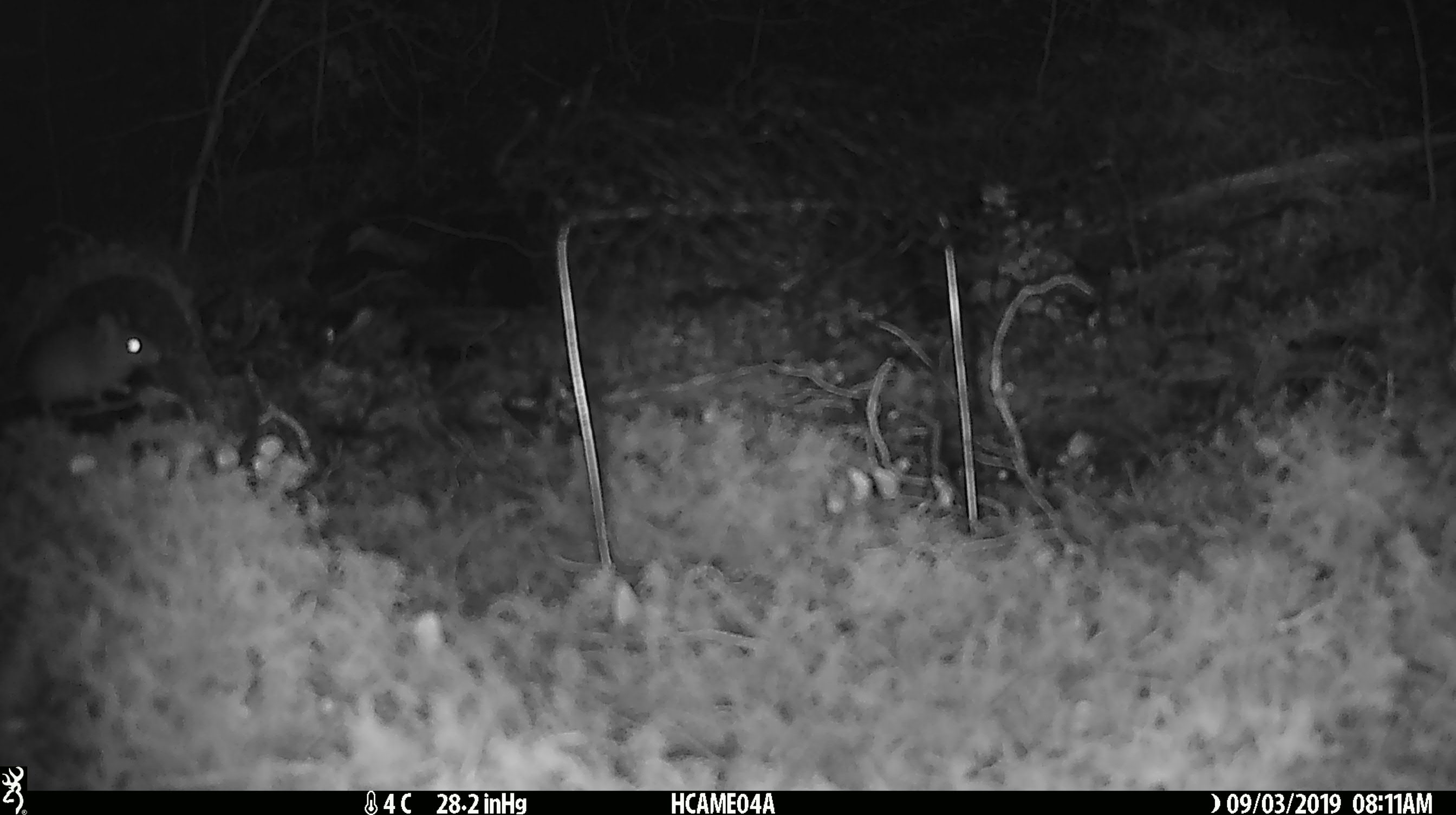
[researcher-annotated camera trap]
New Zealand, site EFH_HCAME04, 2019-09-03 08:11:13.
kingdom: Animalia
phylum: Chordata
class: Mammalia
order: Rodentia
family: Muridae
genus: Mus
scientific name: Mus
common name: mouse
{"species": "mouse (Mus)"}